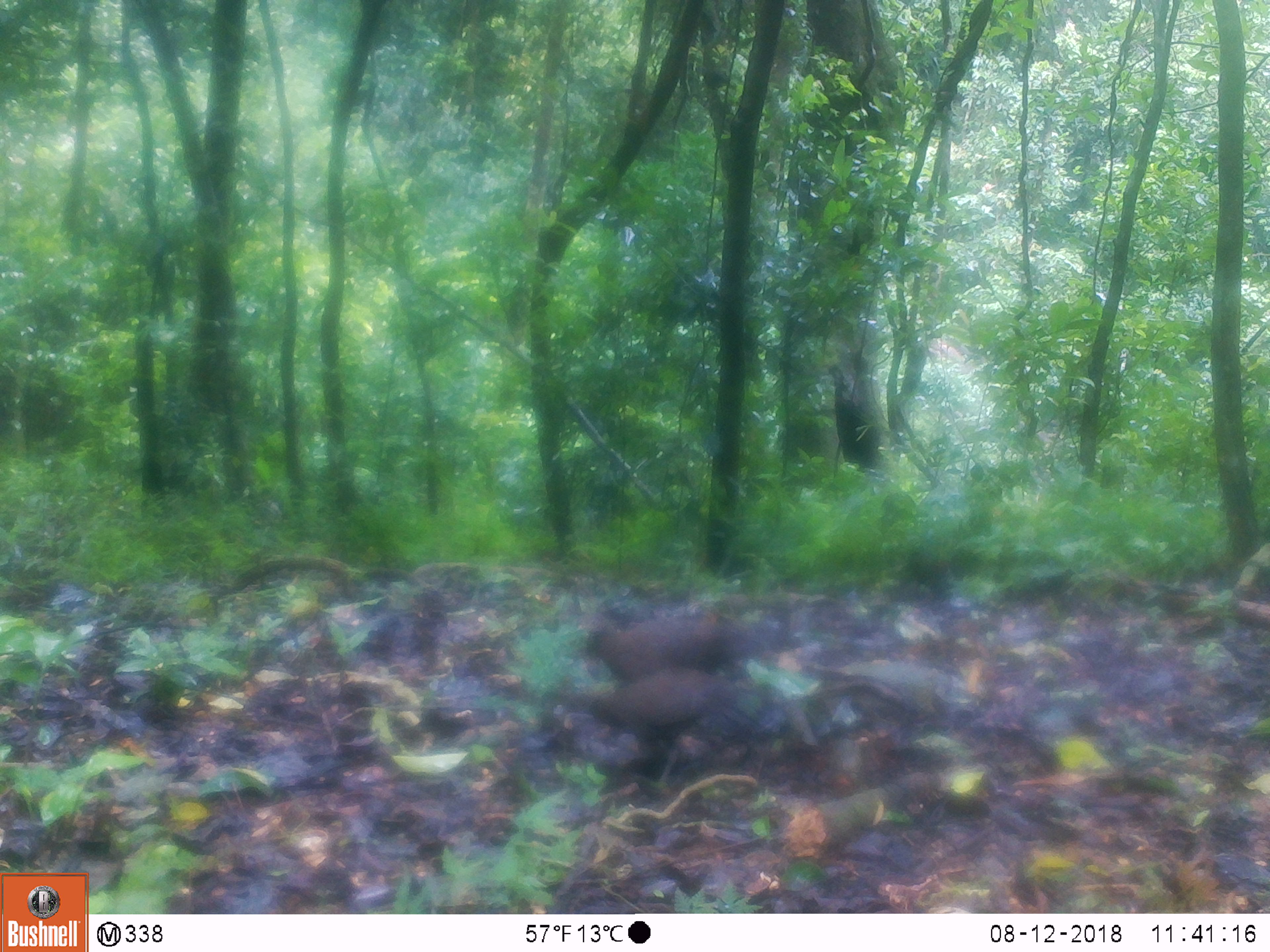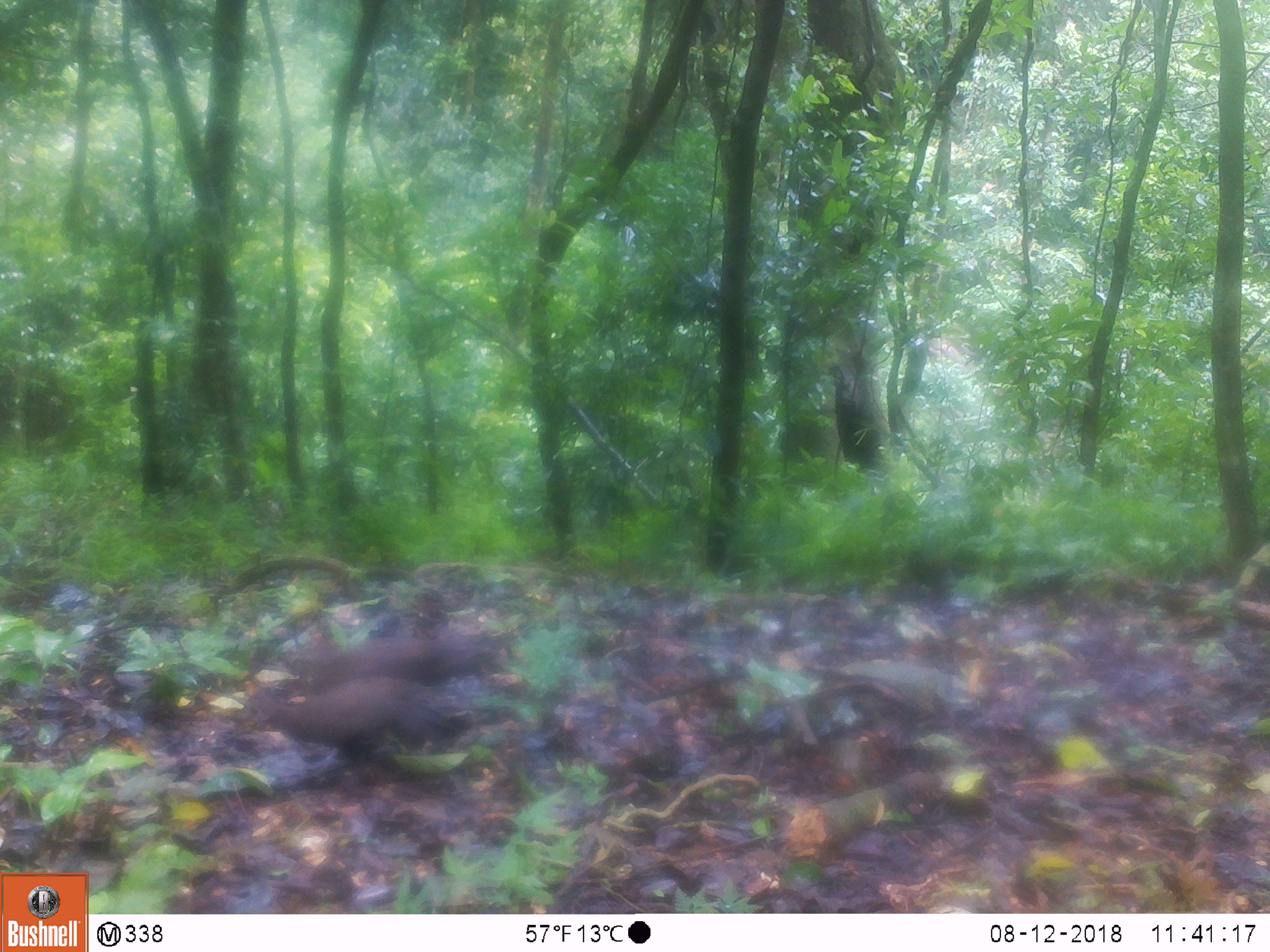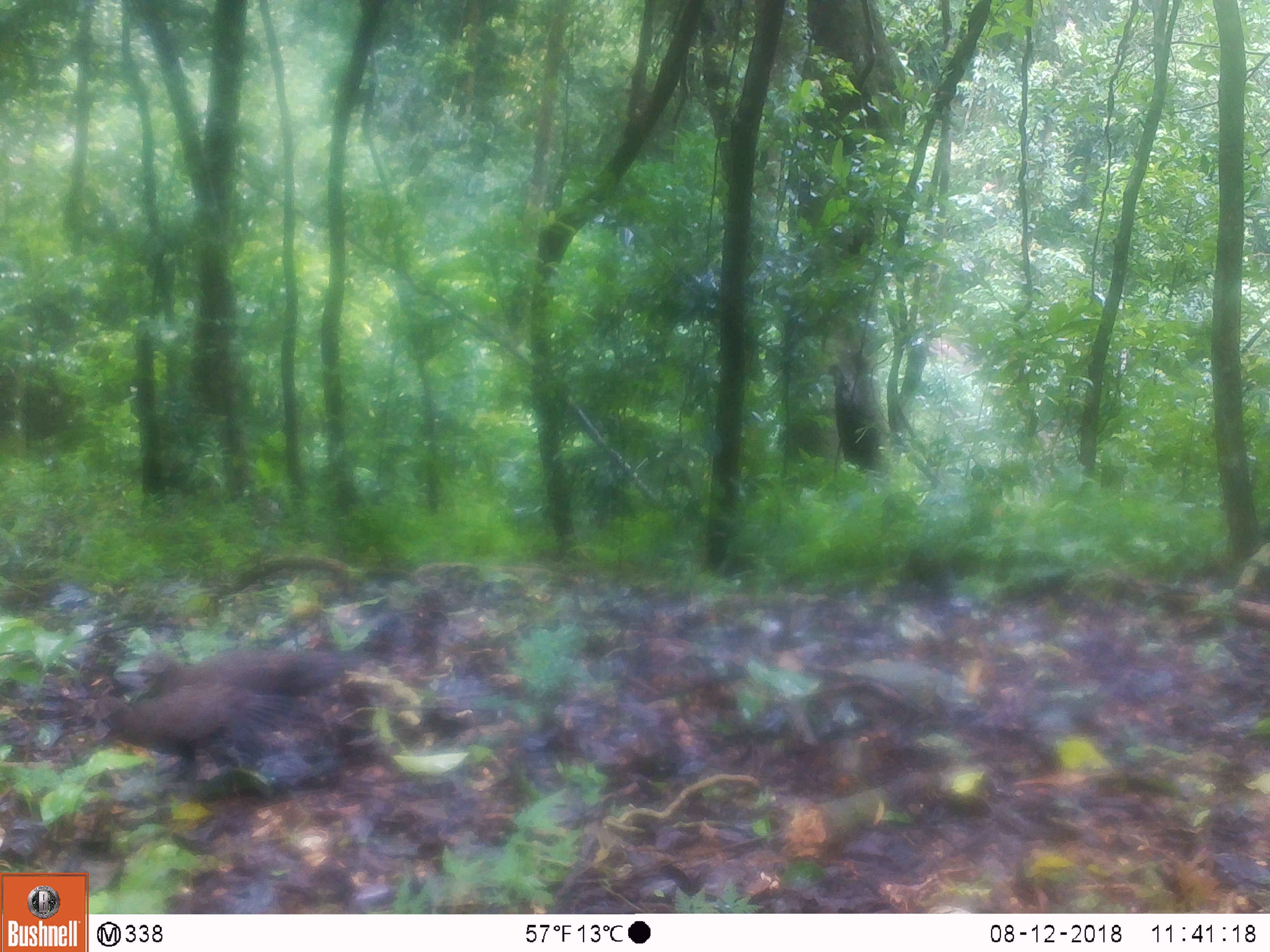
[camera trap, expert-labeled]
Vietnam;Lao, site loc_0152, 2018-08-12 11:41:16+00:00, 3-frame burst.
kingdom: Animalia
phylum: Chordata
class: Aves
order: Galliformes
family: Phasianidae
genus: Polyplectron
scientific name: Polyplectron bicalcaratum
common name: gray peacock-pheasant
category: grey peacock pheasant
Grey peacock pheasant (gray peacock-pheasant) (Polyplectron bicalcaratum). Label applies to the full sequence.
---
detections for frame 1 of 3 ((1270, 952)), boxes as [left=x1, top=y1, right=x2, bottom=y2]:
grey peacock pheasant: [left=498, top=666, right=772, bottom=792]; [left=571, top=611, right=806, bottom=706]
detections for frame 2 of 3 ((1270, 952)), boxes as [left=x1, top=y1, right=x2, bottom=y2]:
grey peacock pheasant: [left=234, top=676, right=460, bottom=779]; [left=272, top=623, right=521, bottom=694]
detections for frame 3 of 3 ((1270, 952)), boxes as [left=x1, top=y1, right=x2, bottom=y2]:
grey peacock pheasant: [left=93, top=679, right=319, bottom=783]; [left=139, top=636, right=374, bottom=707]